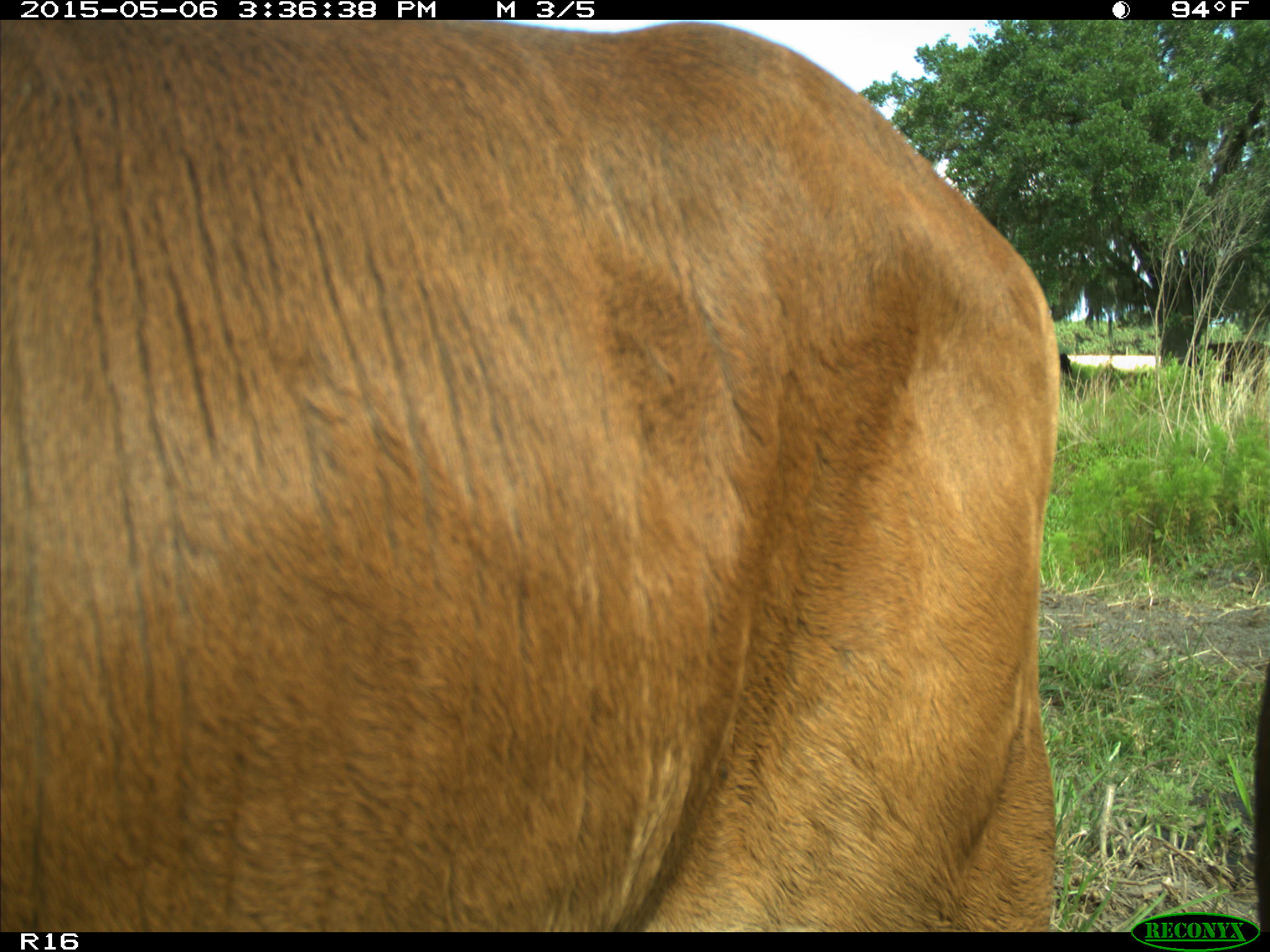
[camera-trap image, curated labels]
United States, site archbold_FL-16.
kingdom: Animalia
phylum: Chordata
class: Mammalia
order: Artiodactyla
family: Bovidae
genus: Bos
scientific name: Bos taurus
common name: domestic cow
Bos taurus (domestic cow).